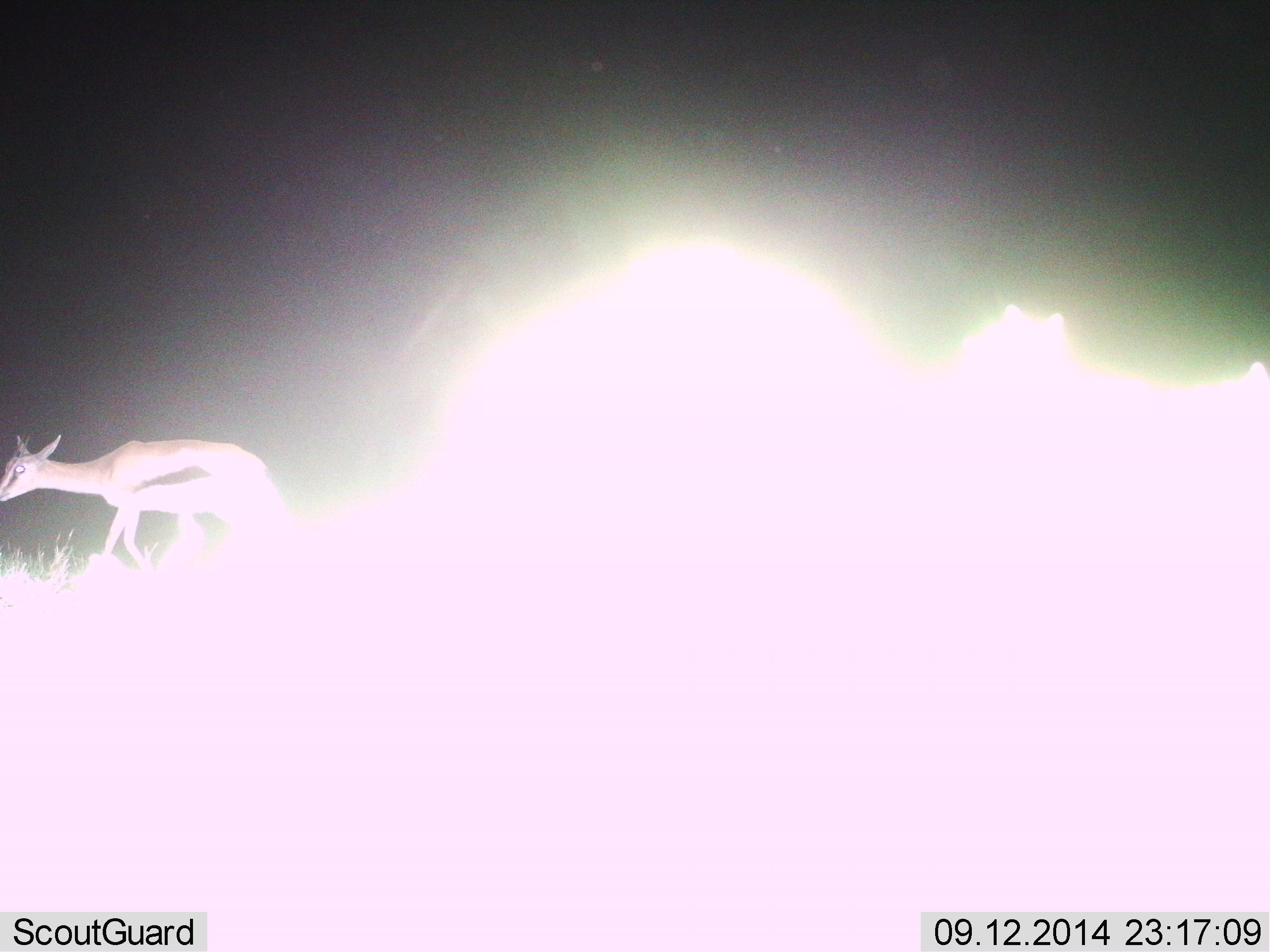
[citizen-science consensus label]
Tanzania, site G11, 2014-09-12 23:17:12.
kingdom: Animalia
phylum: Chordata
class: Mammalia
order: Artiodactyla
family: Bovidae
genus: Eudorcas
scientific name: Eudorcas thomsonii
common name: thomson's gazelle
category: gazellethomsons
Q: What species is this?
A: Gazellethomsons (thomson's gazelle) (Eudorcas thomsonii).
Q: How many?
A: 1.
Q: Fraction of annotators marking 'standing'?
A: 30%.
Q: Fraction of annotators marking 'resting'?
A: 0%.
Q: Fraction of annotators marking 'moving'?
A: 80%.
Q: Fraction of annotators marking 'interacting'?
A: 0%.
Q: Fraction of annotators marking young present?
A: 0%.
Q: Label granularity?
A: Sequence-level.